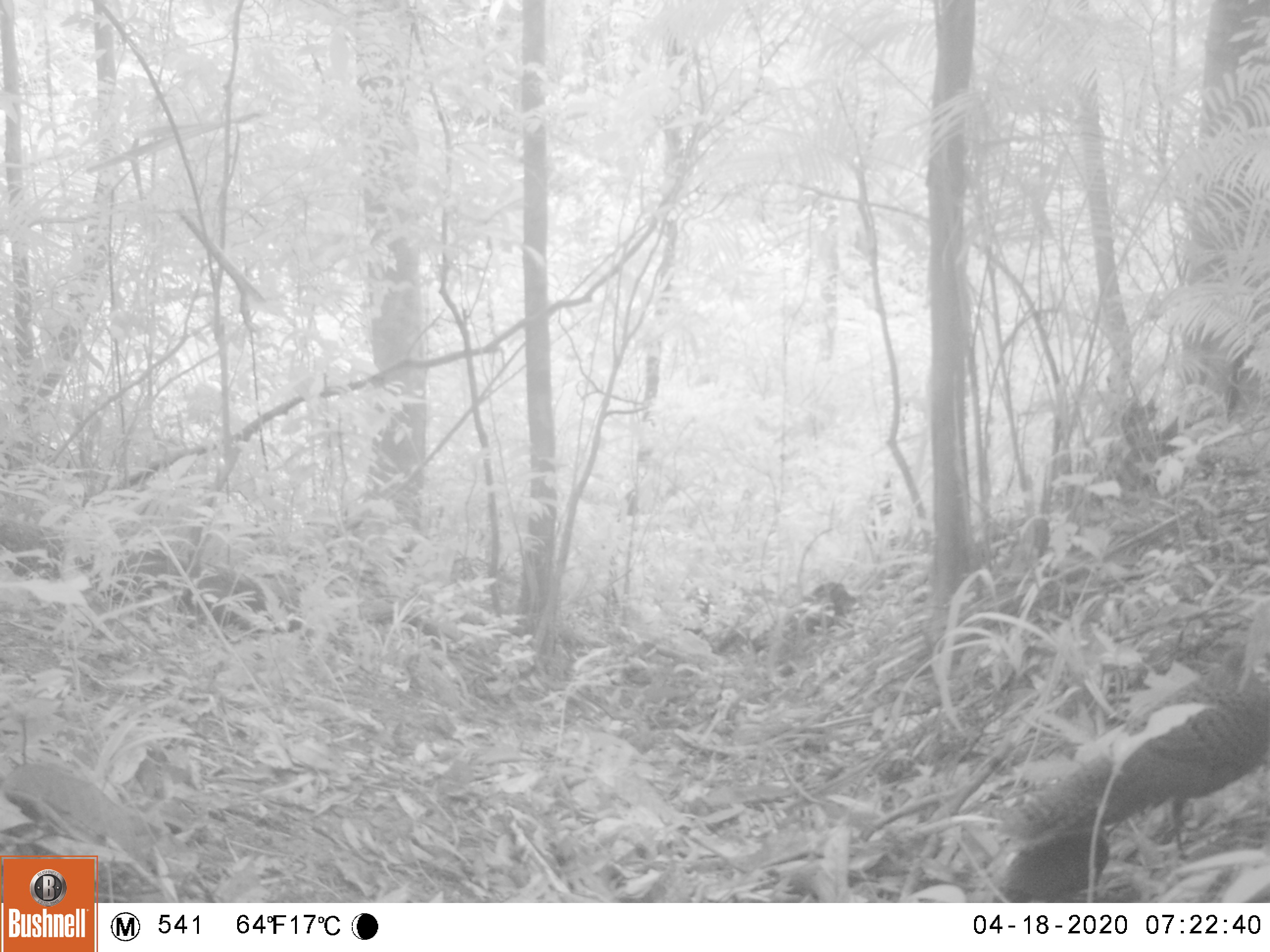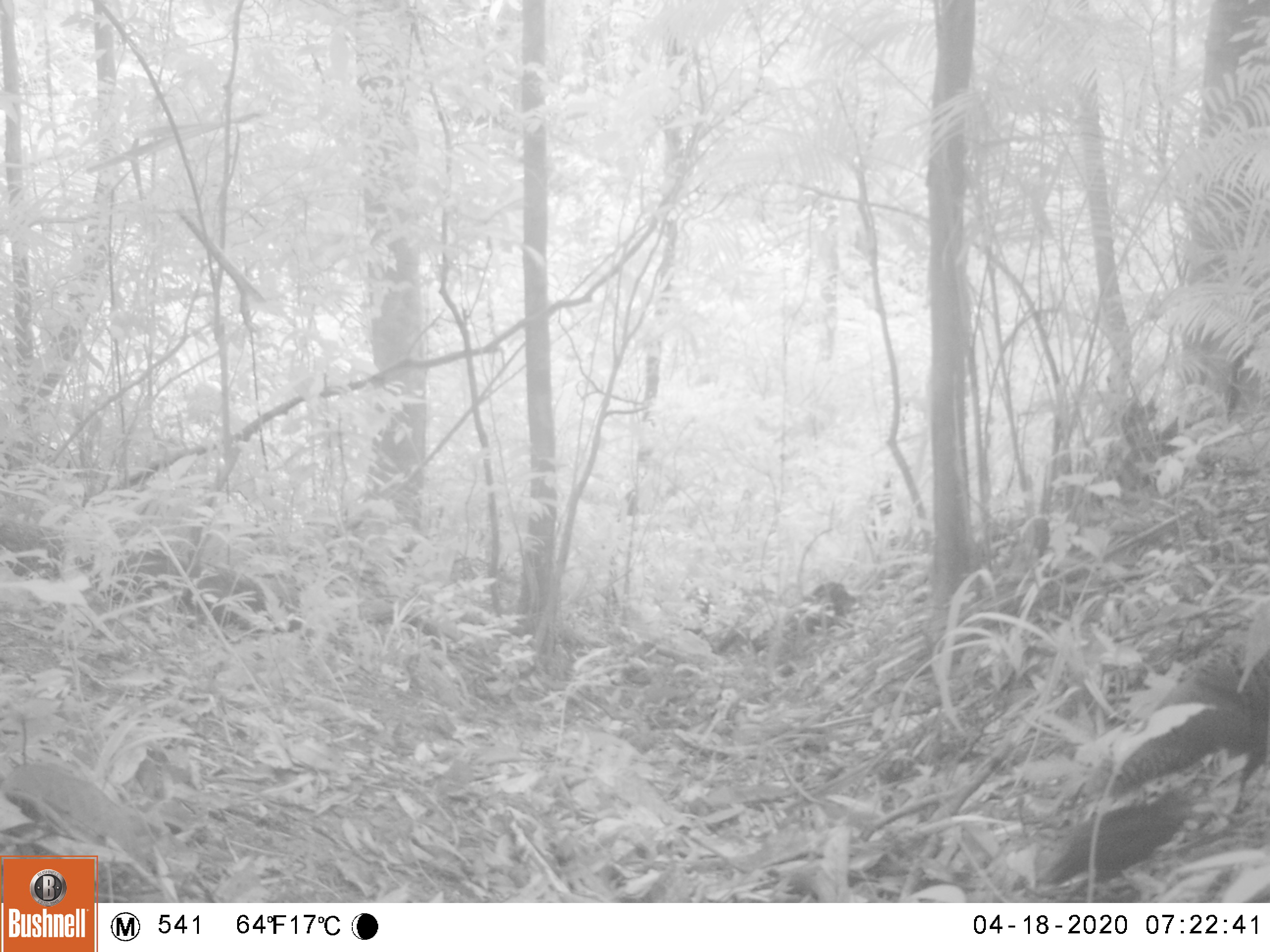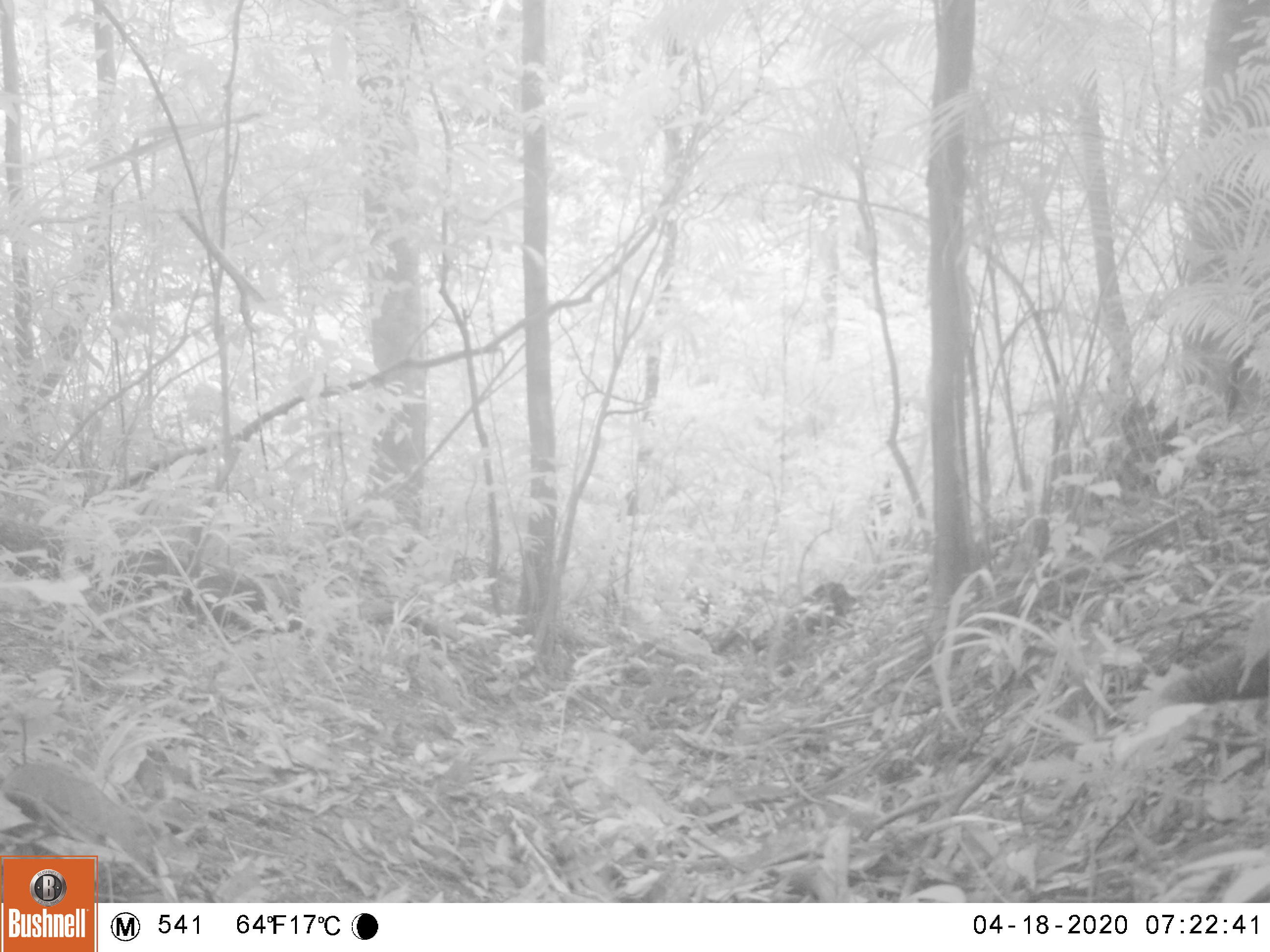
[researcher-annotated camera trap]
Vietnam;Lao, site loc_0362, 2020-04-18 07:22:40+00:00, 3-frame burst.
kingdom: Animalia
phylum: Chordata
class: Aves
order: Galliformes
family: Phasianidae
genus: Polyplectron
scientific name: Polyplectron bicalcaratum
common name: gray peacock-pheasant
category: grey peacock pheasant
Grey peacock pheasant (gray peacock-pheasant) (Polyplectron bicalcaratum). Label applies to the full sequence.